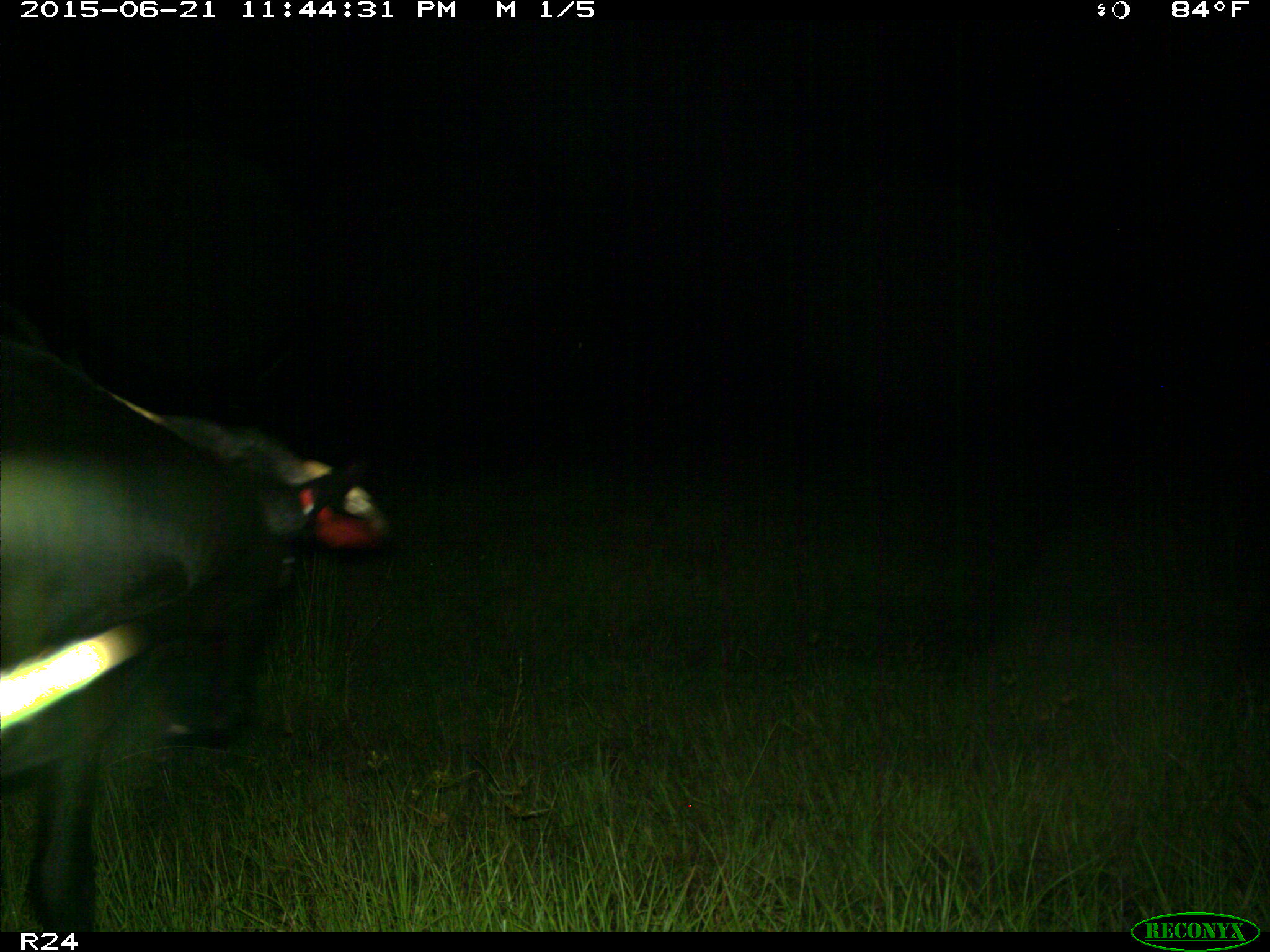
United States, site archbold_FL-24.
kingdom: Animalia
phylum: Chordata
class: Mammalia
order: Artiodactyla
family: Bovidae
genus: Bos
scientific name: Bos taurus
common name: domestic cow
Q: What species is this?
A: Bos taurus (domestic cow).